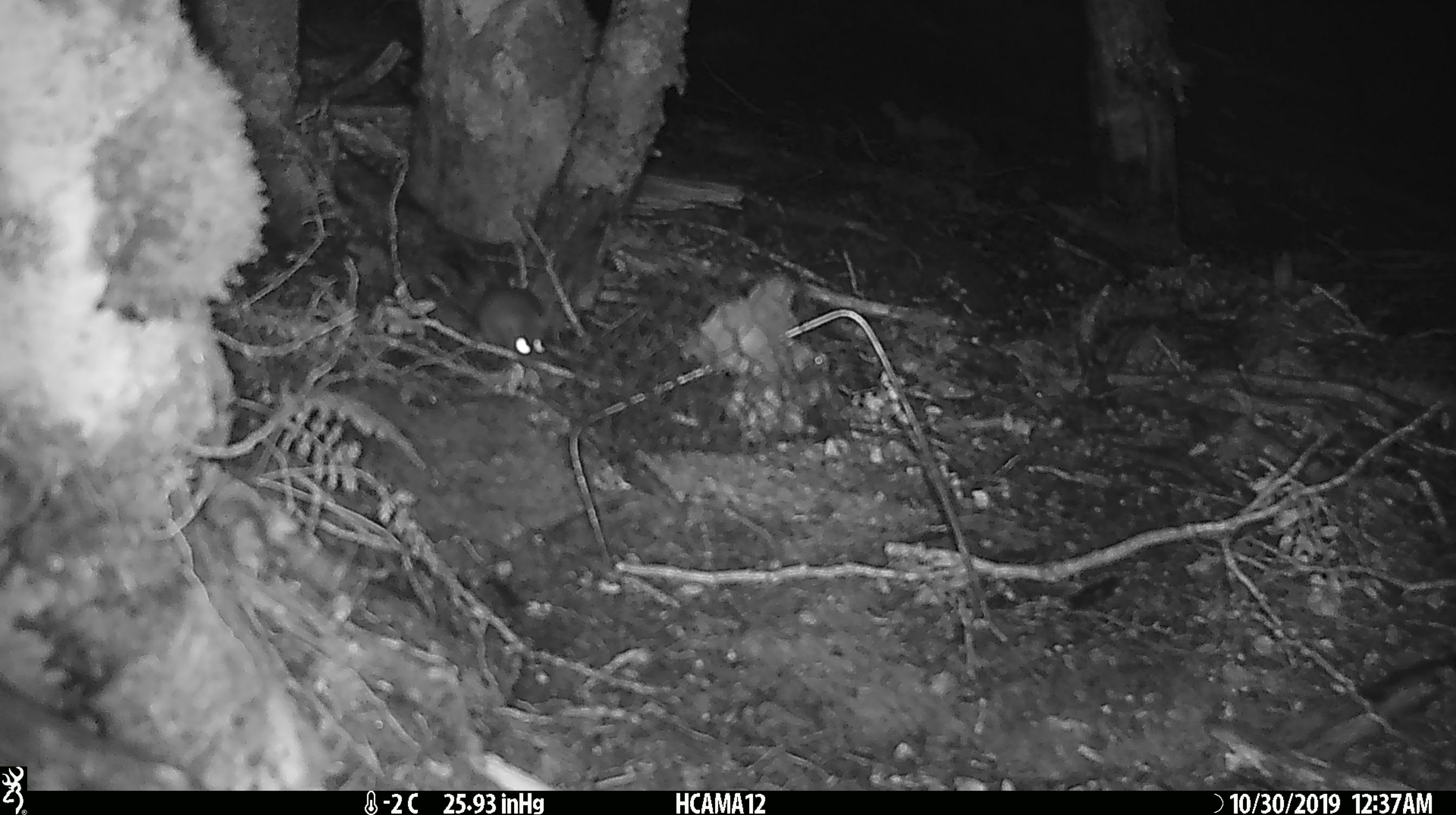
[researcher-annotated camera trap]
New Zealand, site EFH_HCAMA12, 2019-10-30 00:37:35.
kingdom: Animalia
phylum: Chordata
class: Mammalia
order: Rodentia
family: Muridae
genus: Mus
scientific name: Mus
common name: mouse